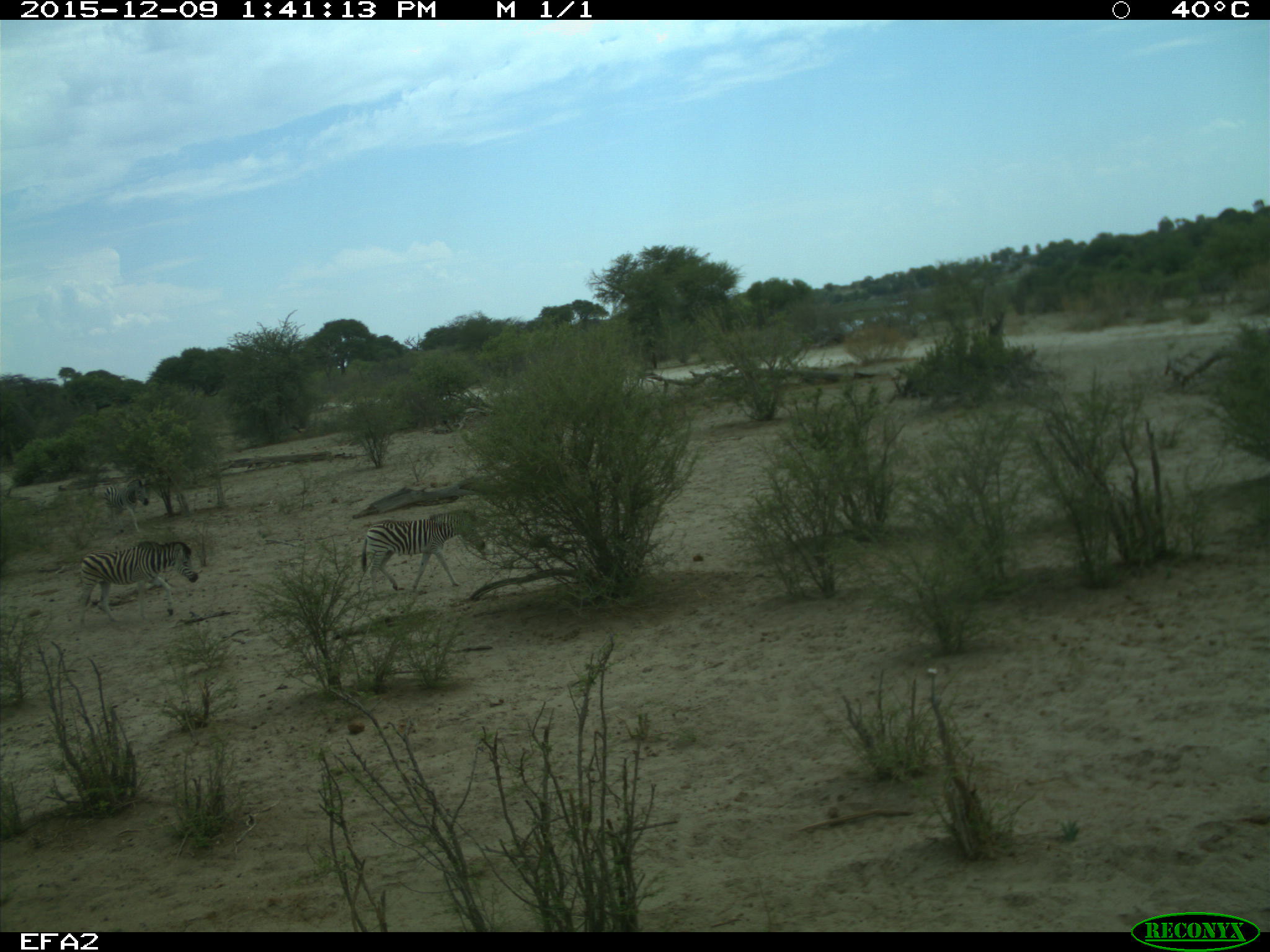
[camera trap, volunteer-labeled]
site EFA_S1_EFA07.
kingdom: Animalia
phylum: Chordata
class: Mammalia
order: Perissodactyla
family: Equidae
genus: Equus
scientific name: Equus quagga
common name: plains zebra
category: zebraplains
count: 2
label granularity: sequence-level